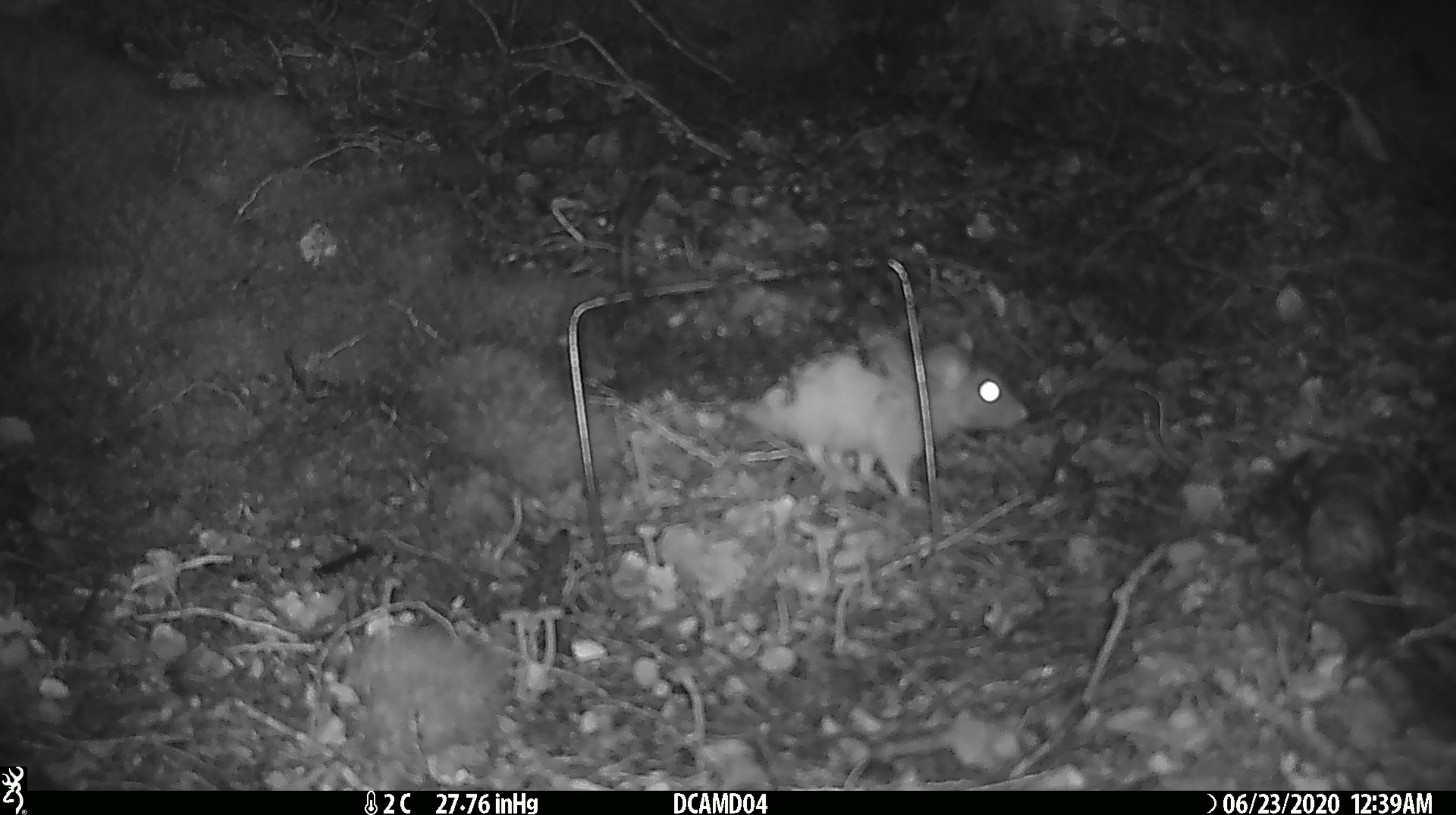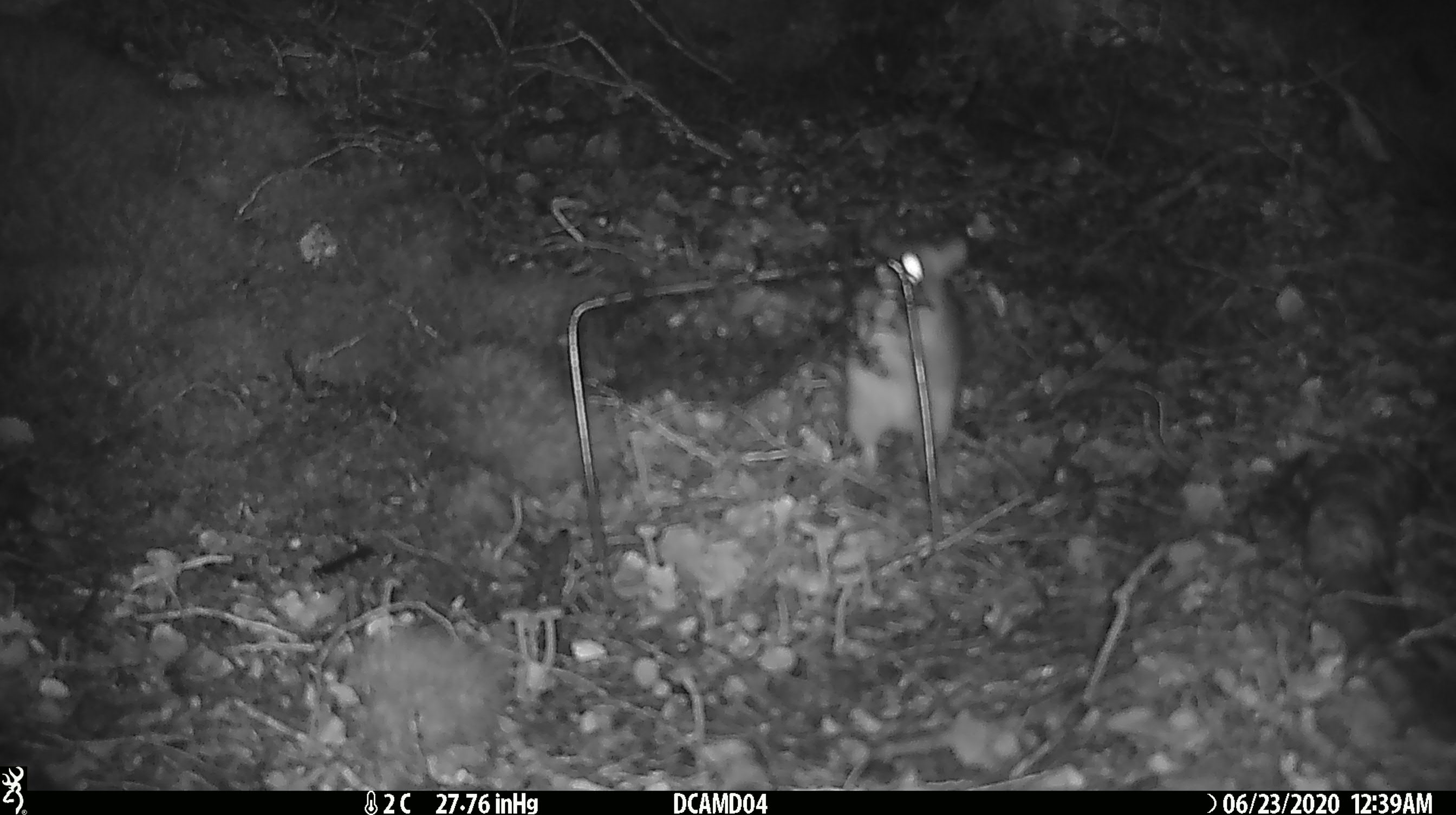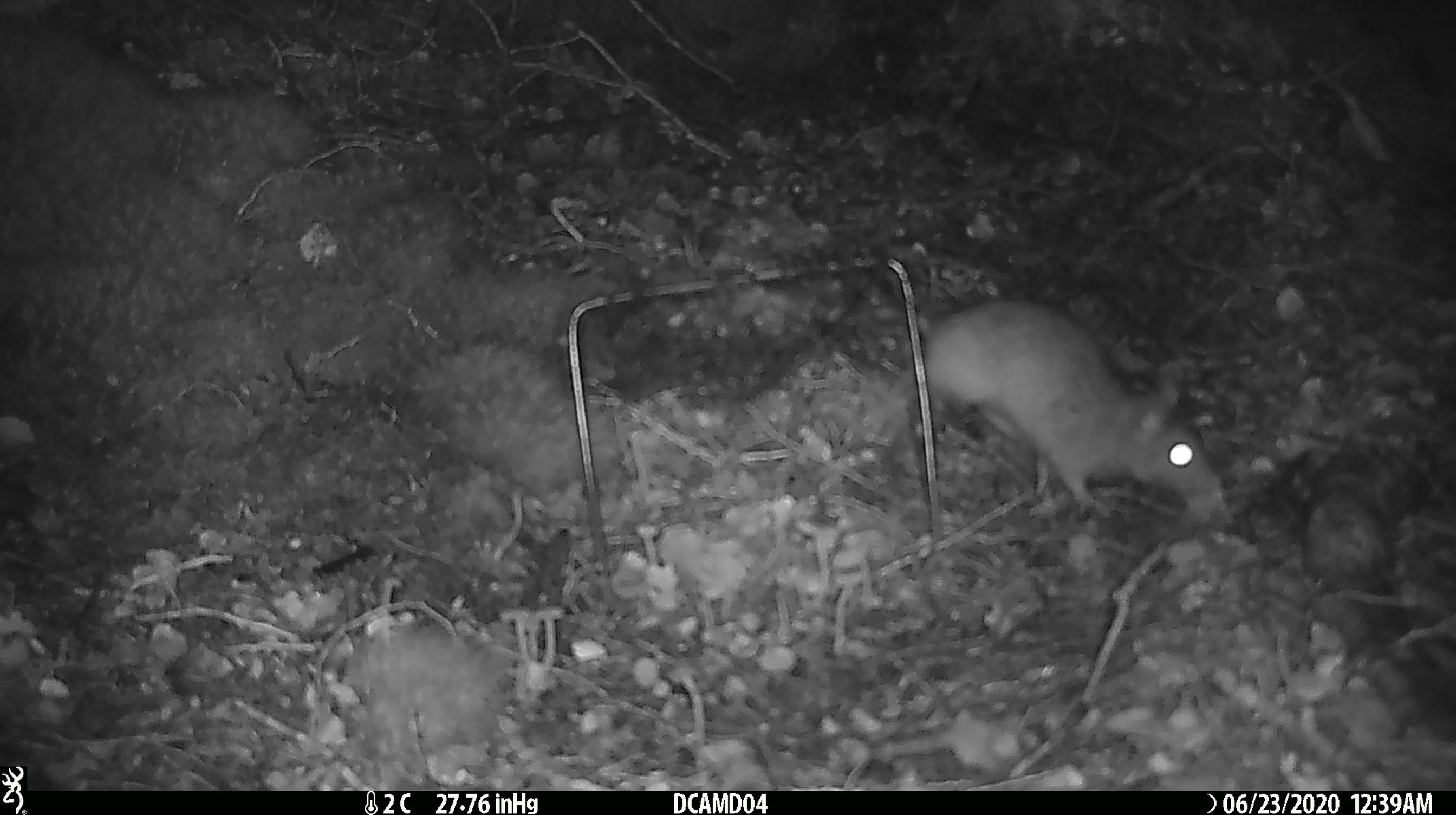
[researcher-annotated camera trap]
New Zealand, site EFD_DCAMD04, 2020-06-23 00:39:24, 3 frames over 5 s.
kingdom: Animalia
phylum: Chordata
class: Mammalia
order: Rodentia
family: Muridae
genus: Rattus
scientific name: Rattus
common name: rat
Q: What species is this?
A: Rat (Rattus).